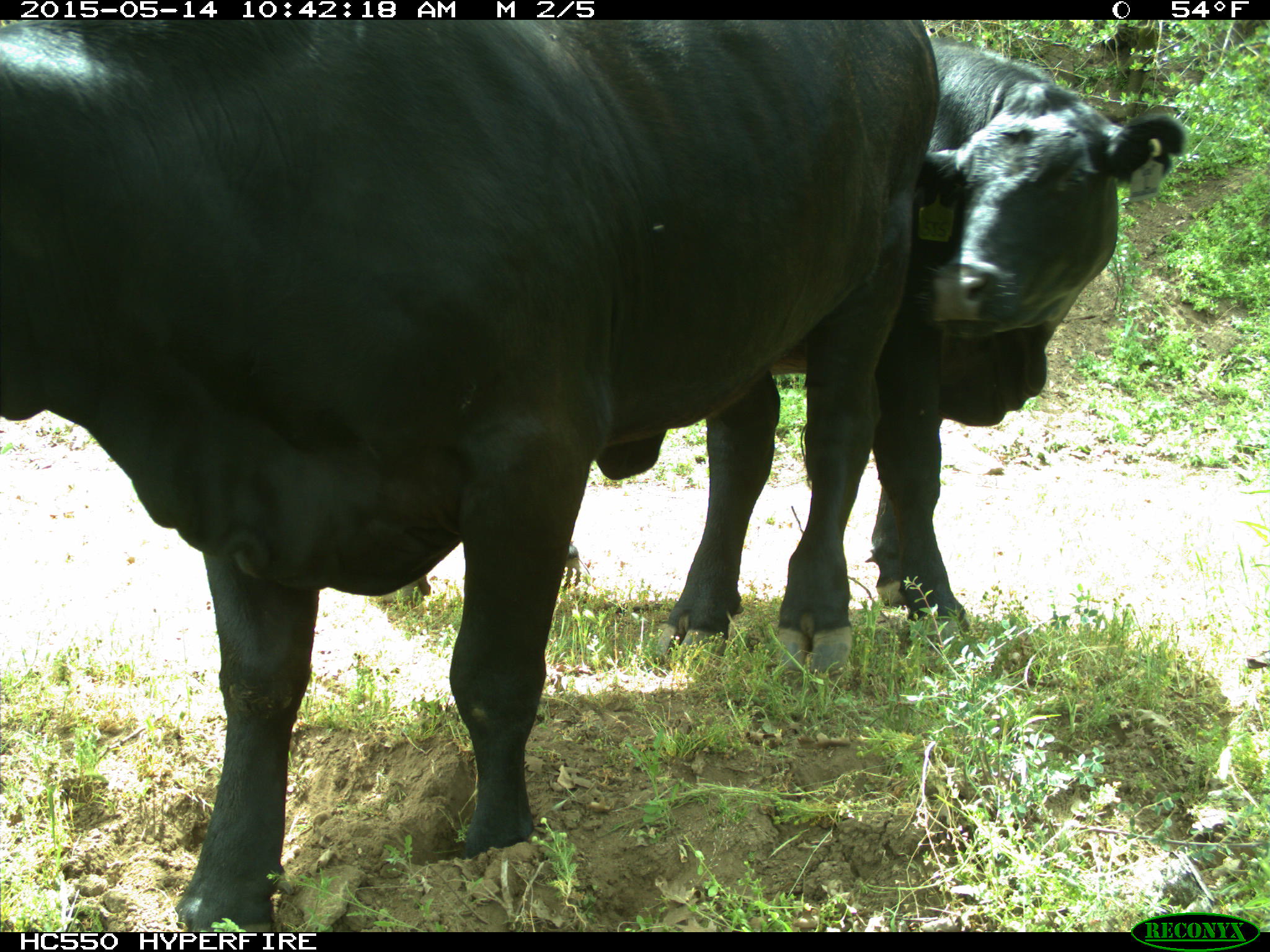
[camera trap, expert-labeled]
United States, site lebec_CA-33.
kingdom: Animalia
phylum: Chordata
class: Mammalia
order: Artiodactyla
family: Bovidae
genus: Bos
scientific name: Bos taurus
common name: domestic cow